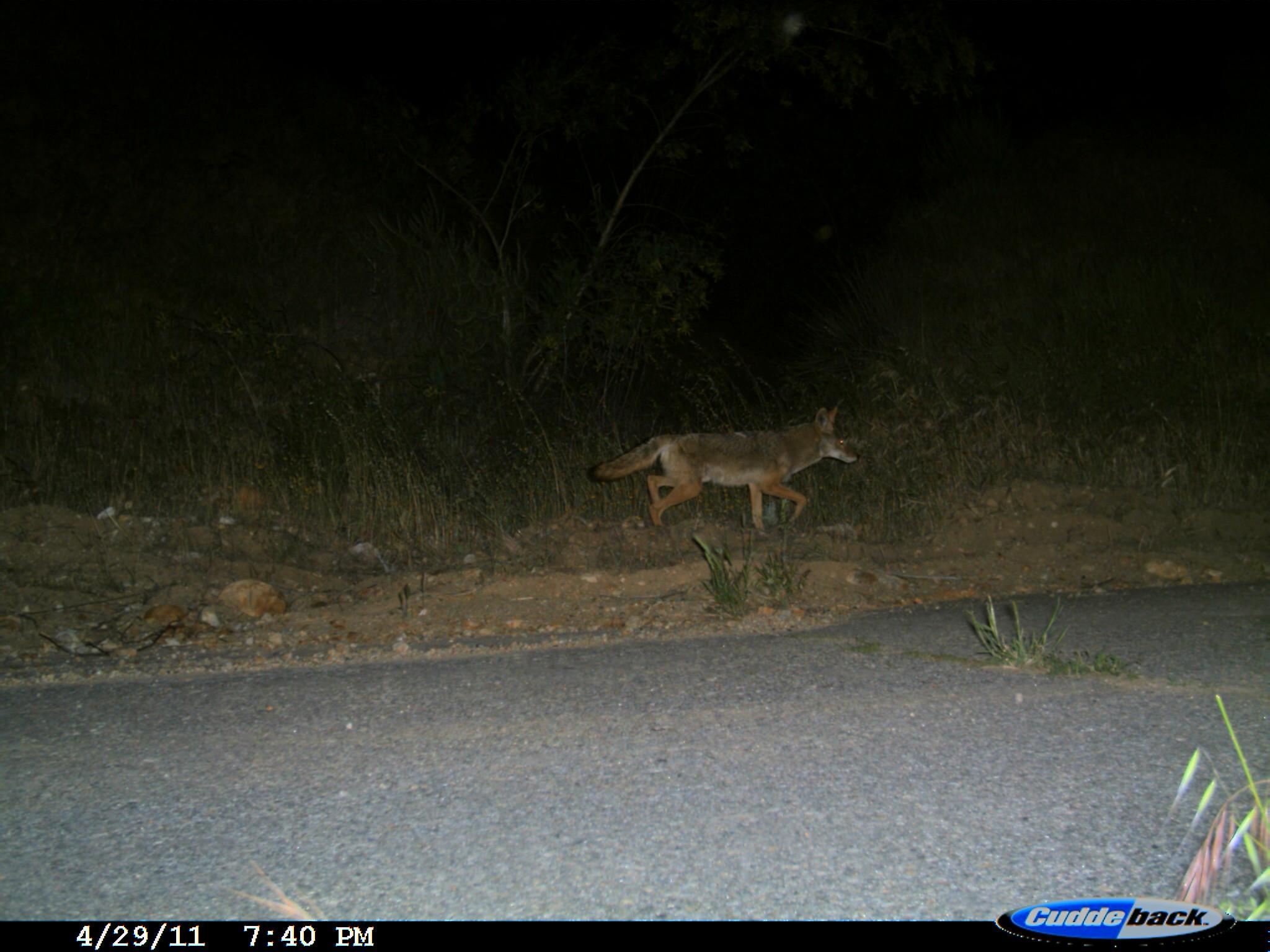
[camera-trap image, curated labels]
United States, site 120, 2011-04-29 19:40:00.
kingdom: Animalia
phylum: Chordata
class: Mammalia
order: Carnivora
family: Canidae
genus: Canis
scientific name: Canis latrans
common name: coyote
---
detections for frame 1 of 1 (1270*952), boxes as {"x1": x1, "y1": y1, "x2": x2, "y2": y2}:
coyote: {"x1": 579, "y1": 400, "x2": 867, "y2": 538}